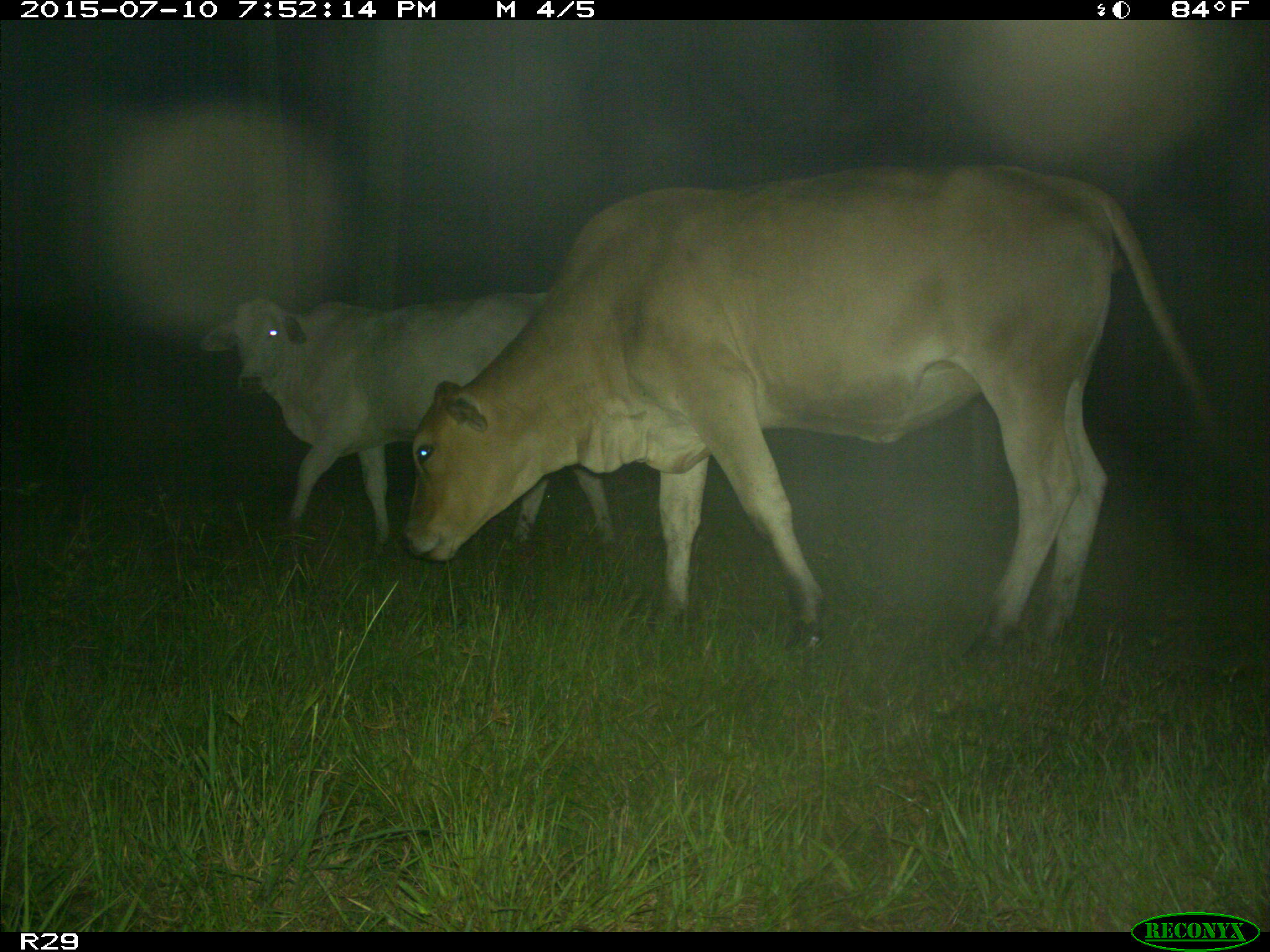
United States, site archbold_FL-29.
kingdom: Animalia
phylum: Chordata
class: Mammalia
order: Artiodactyla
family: Bovidae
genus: Bos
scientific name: Bos taurus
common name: domestic cow